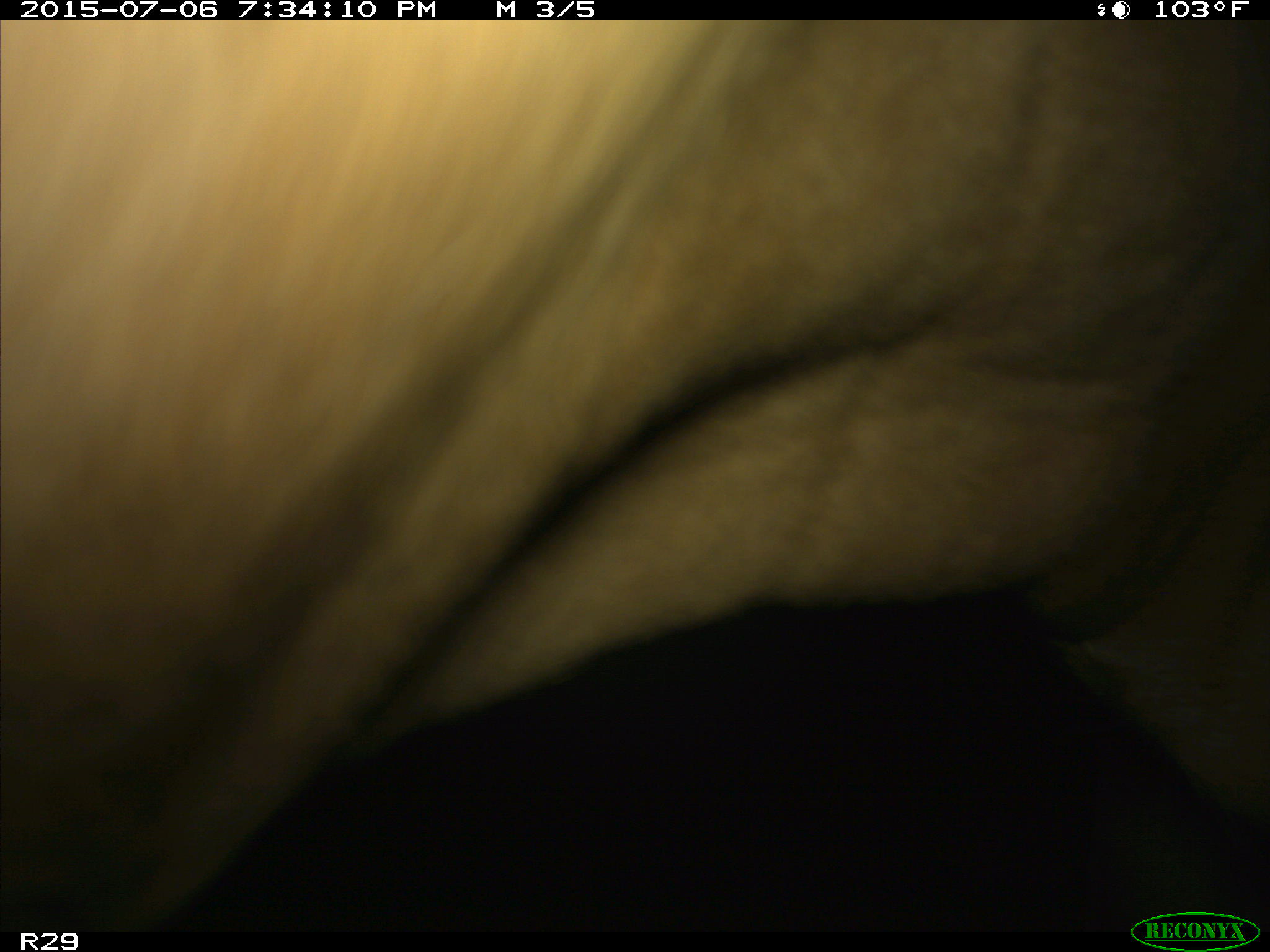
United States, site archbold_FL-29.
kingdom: Animalia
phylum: Chordata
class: Mammalia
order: Artiodactyla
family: Bovidae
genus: Bos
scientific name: Bos taurus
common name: domestic cow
Bos taurus (domestic cow).